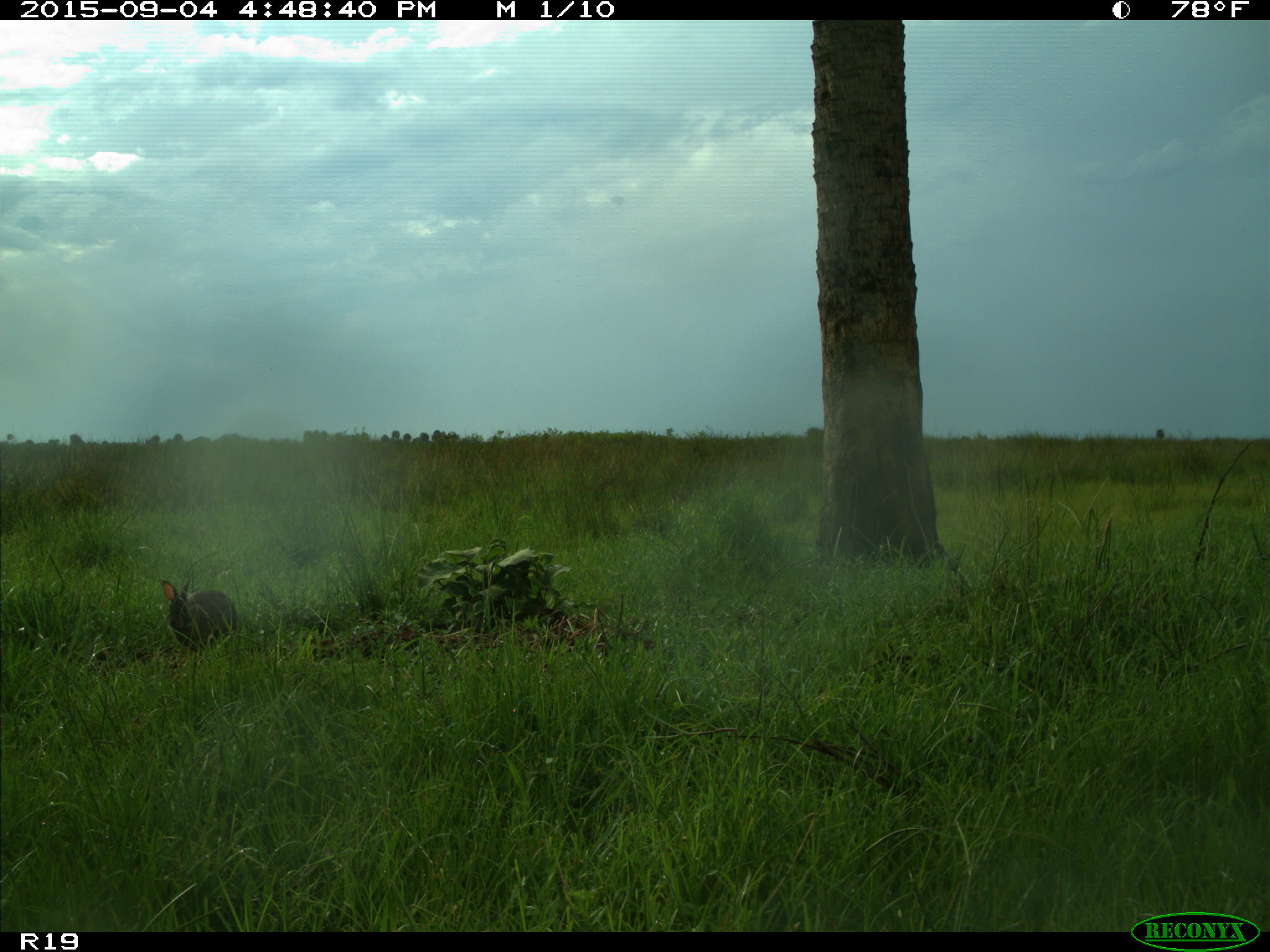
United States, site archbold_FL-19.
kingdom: Animalia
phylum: Chordata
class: Mammalia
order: Lagomorpha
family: Leporidae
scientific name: Leporidae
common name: rabbits and hares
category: unidentified rabbit